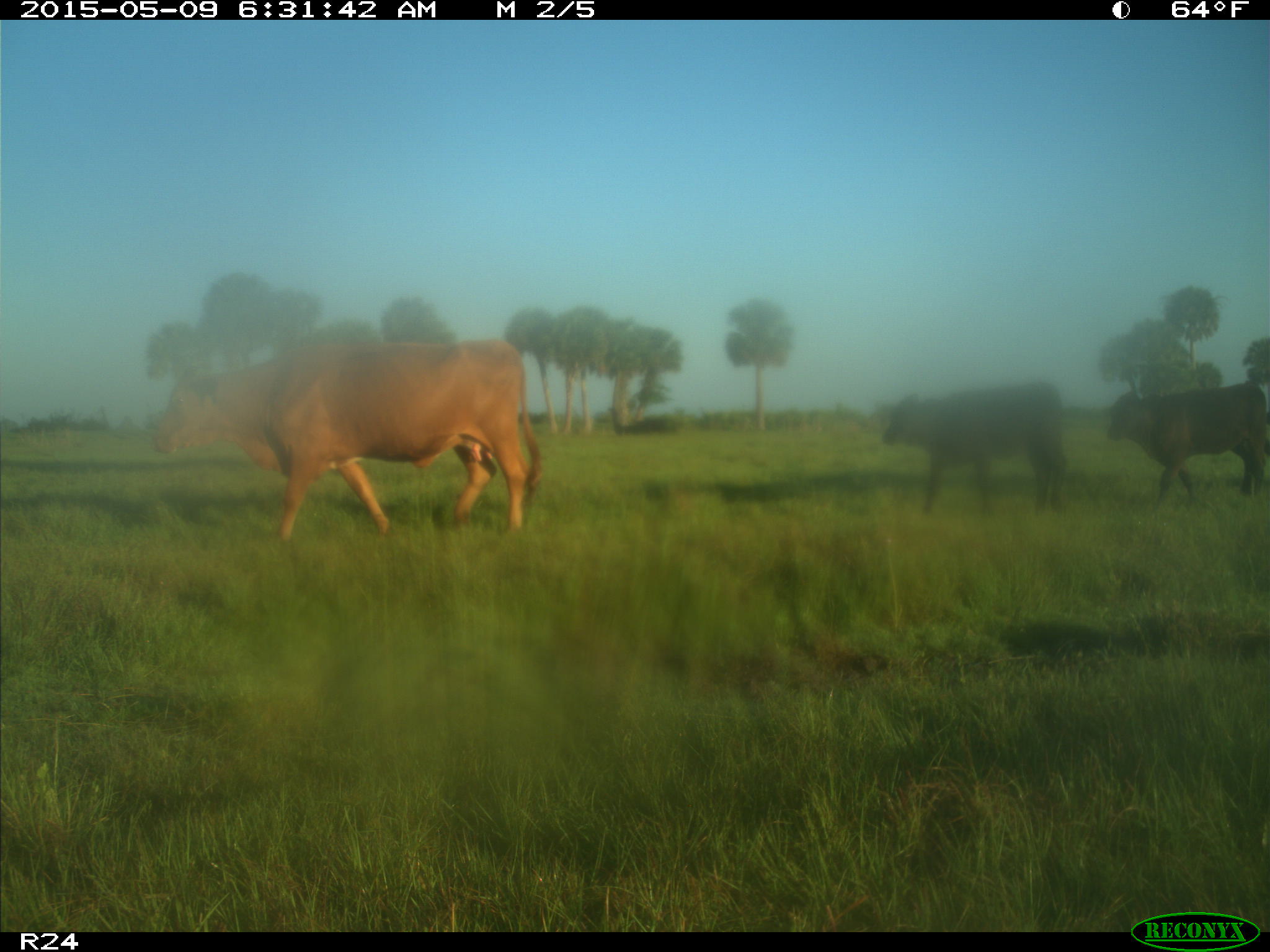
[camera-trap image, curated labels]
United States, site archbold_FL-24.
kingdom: Animalia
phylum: Chordata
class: Mammalia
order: Artiodactyla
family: Bovidae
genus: Bos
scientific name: Bos taurus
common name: domestic cow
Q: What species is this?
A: Bos taurus (domestic cow).